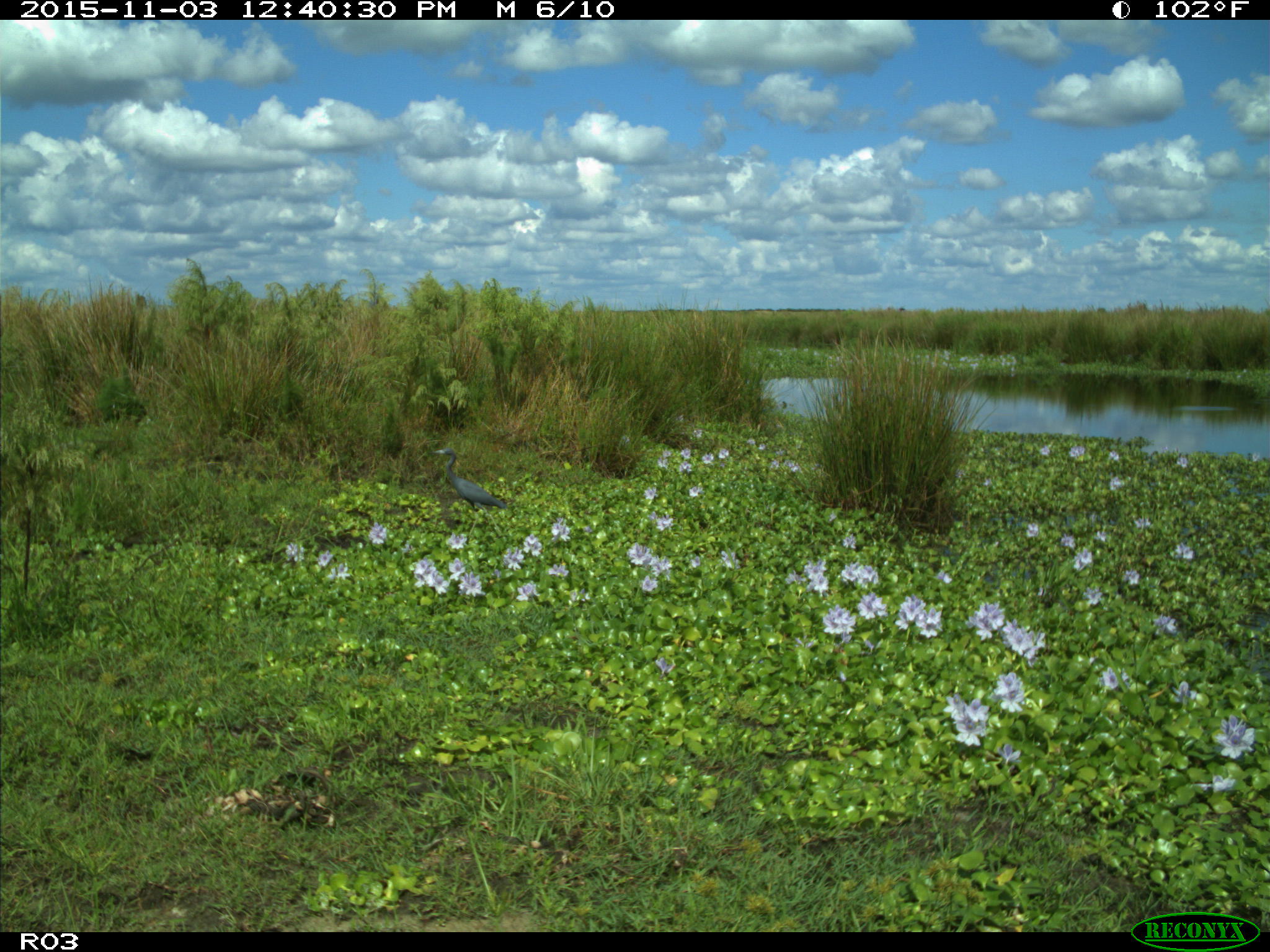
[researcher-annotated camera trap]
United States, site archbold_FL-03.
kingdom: Animalia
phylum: Chordata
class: Aves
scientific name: Aves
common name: birds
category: unidentified bird